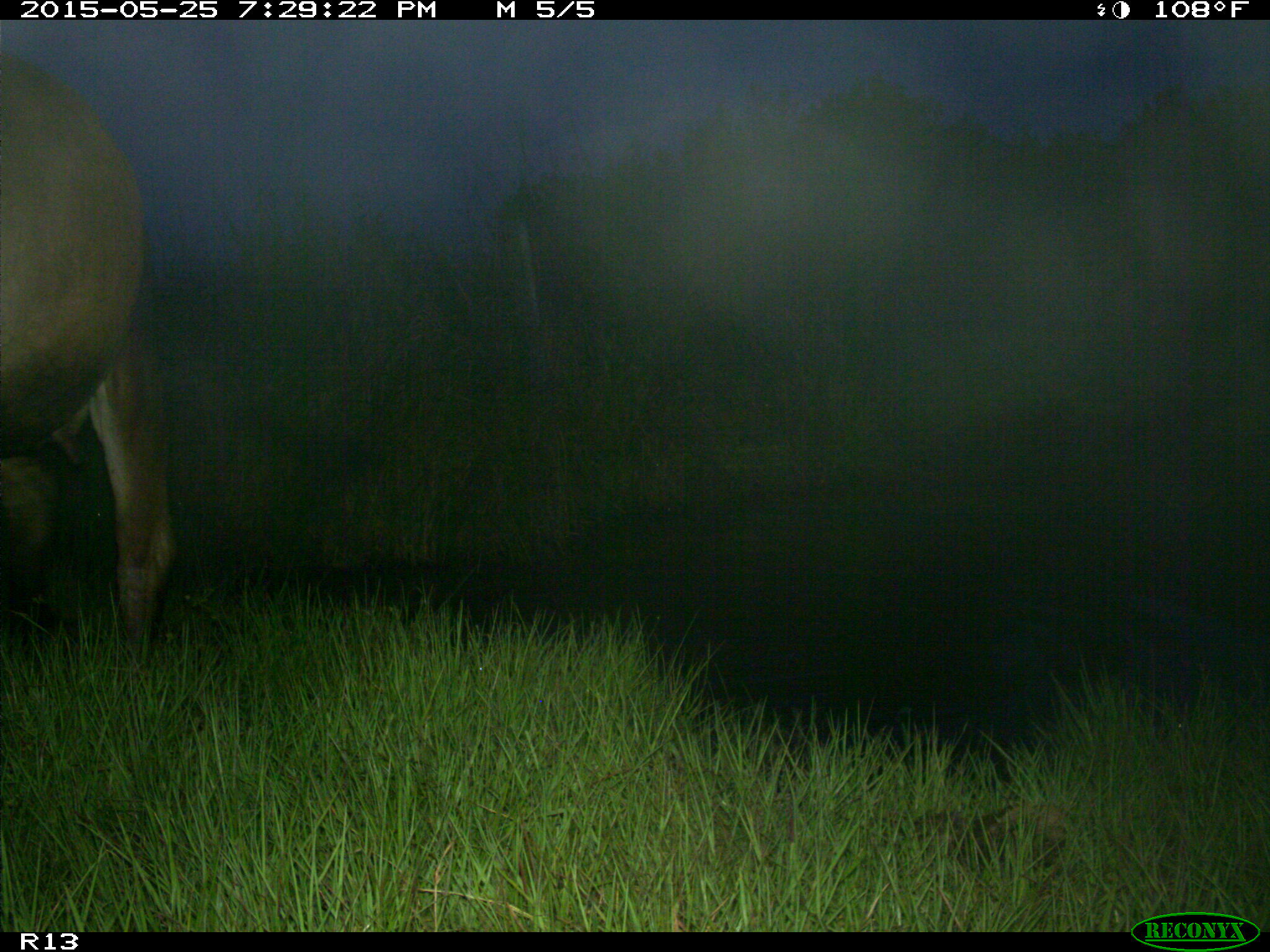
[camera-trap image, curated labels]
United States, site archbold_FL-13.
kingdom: Animalia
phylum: Chordata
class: Mammalia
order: Artiodactyla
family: Bovidae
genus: Bos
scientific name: Bos taurus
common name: domestic cow